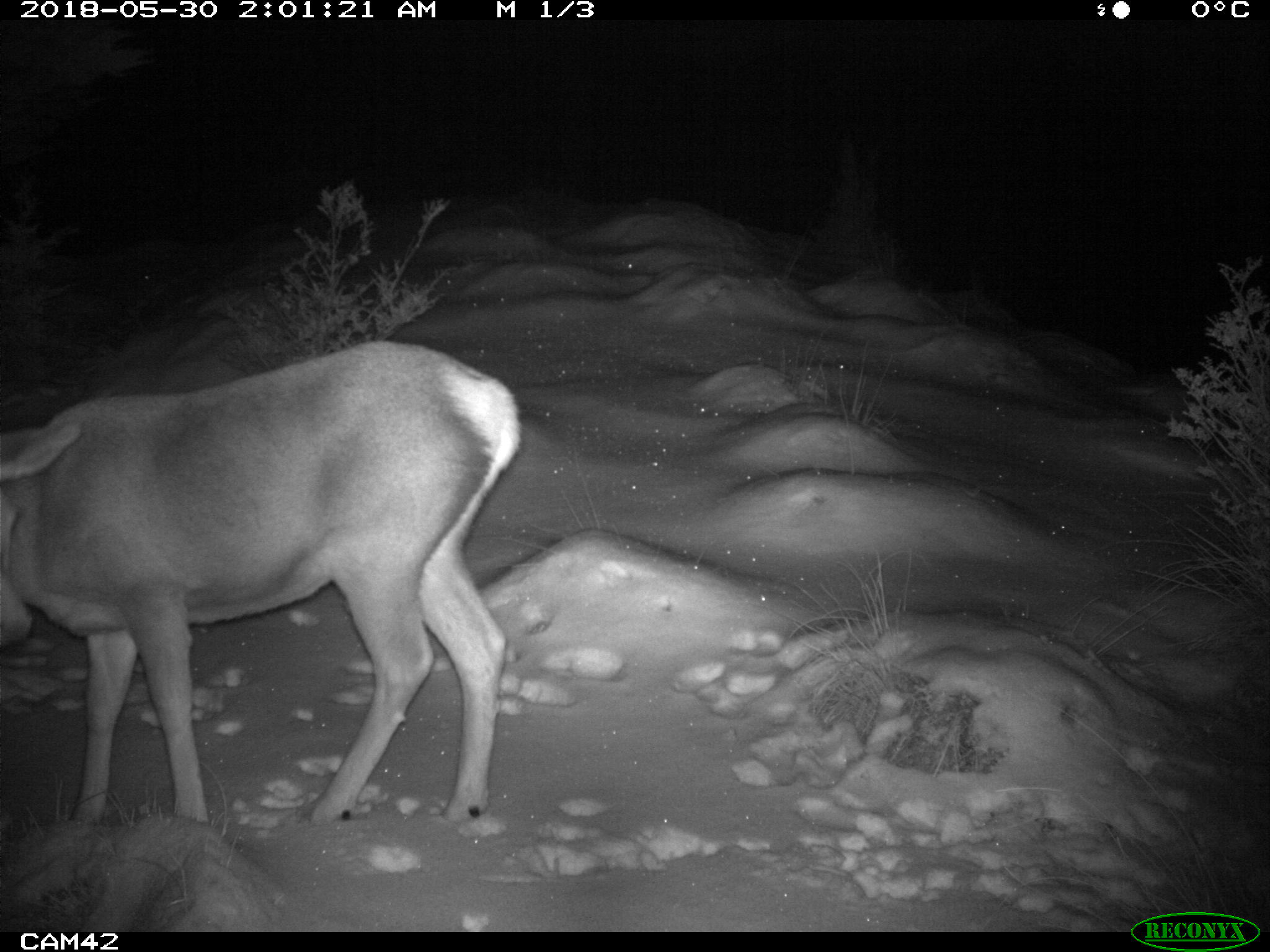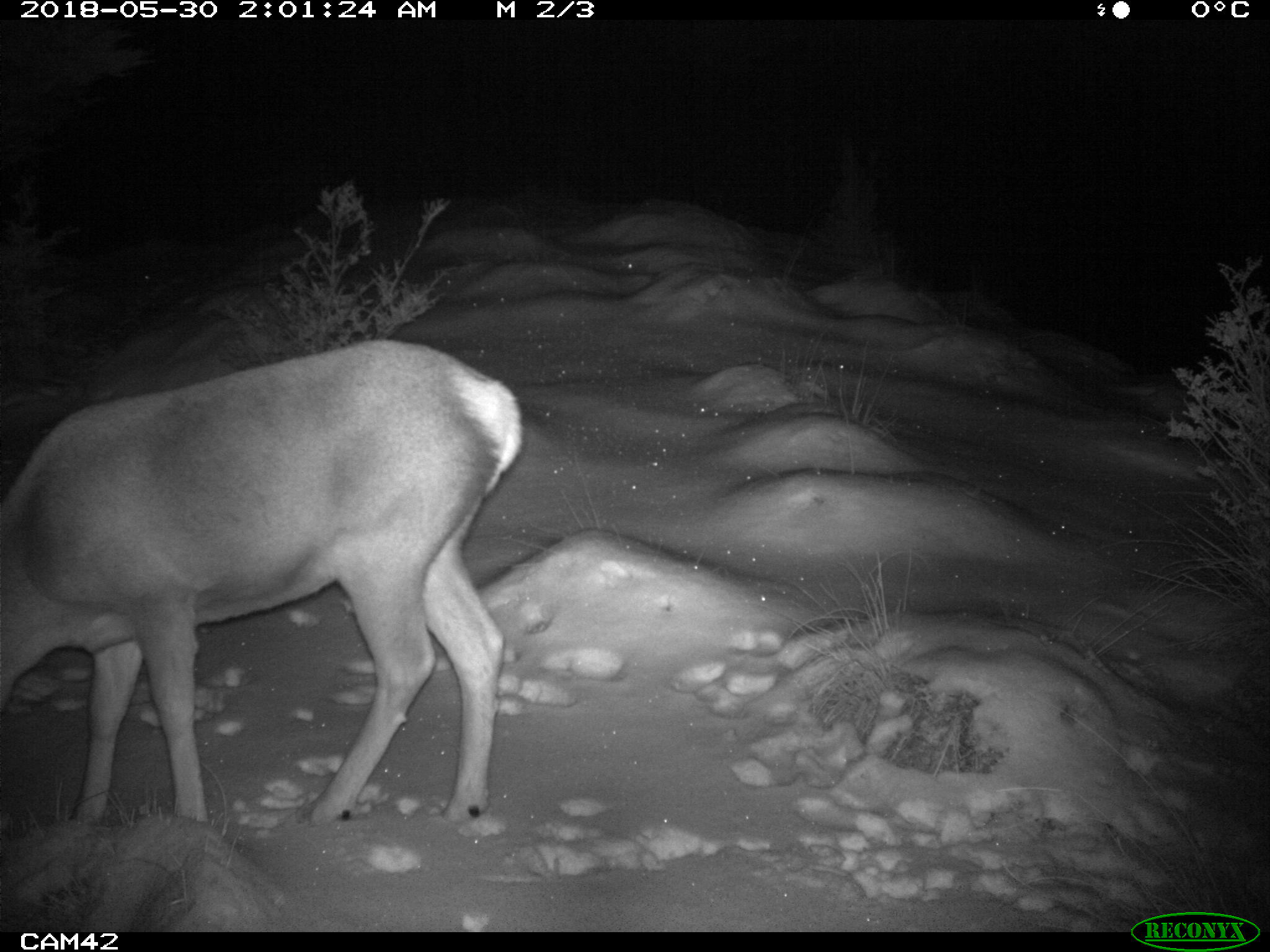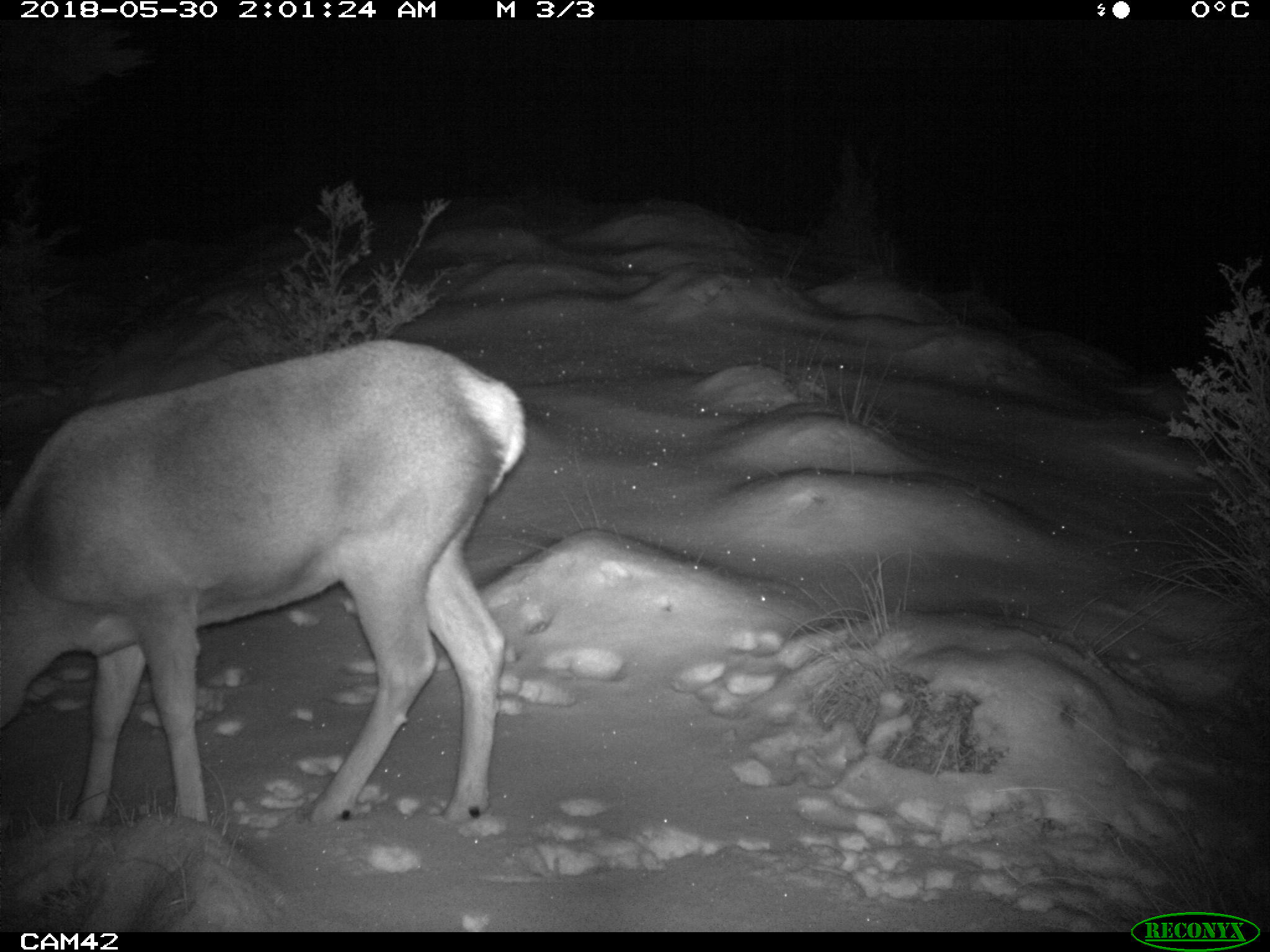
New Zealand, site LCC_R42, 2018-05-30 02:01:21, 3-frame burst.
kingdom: Animalia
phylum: Chordata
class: Mammalia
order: Artiodactyla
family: Cervidae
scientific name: Cervidae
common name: deer